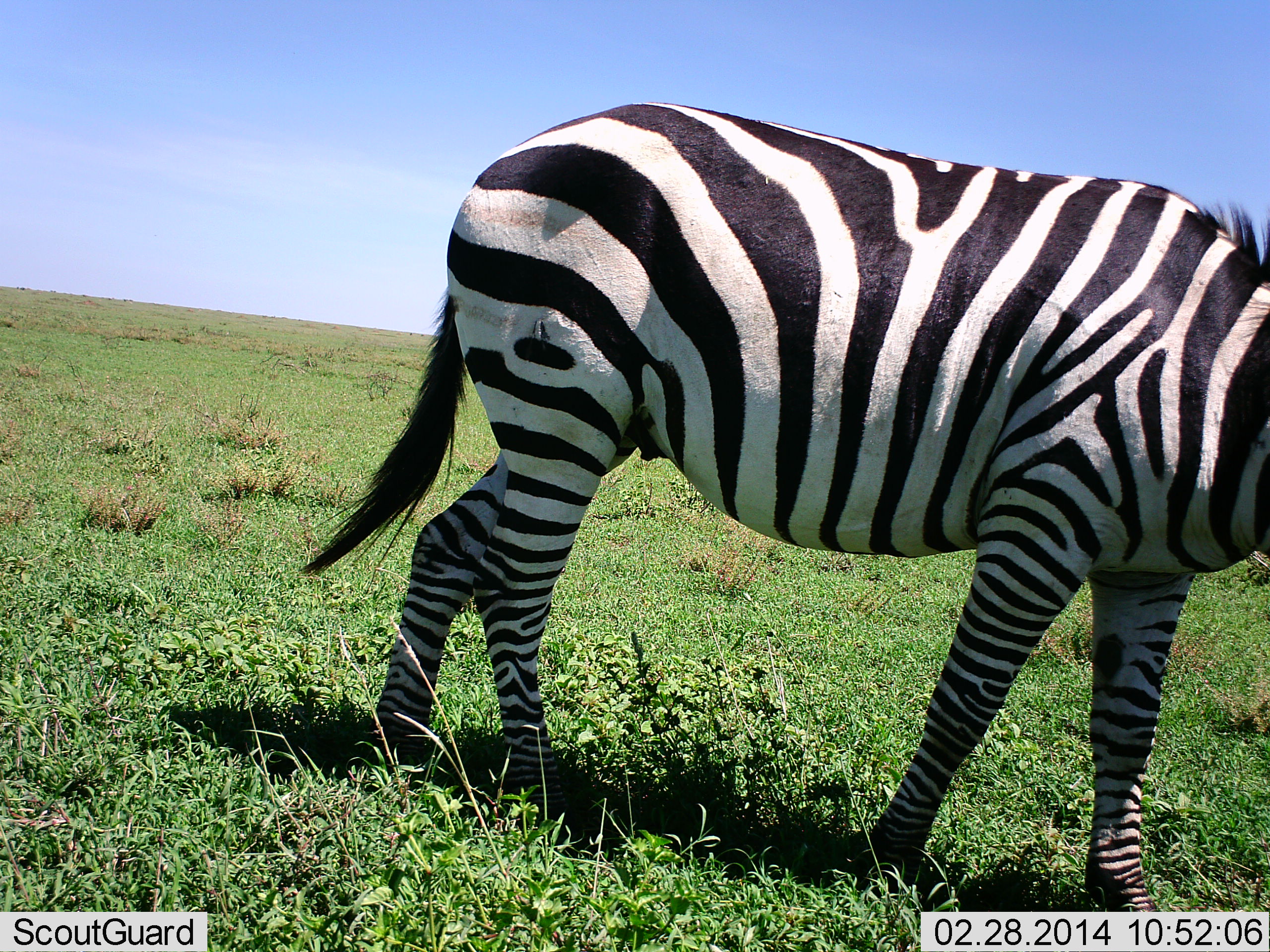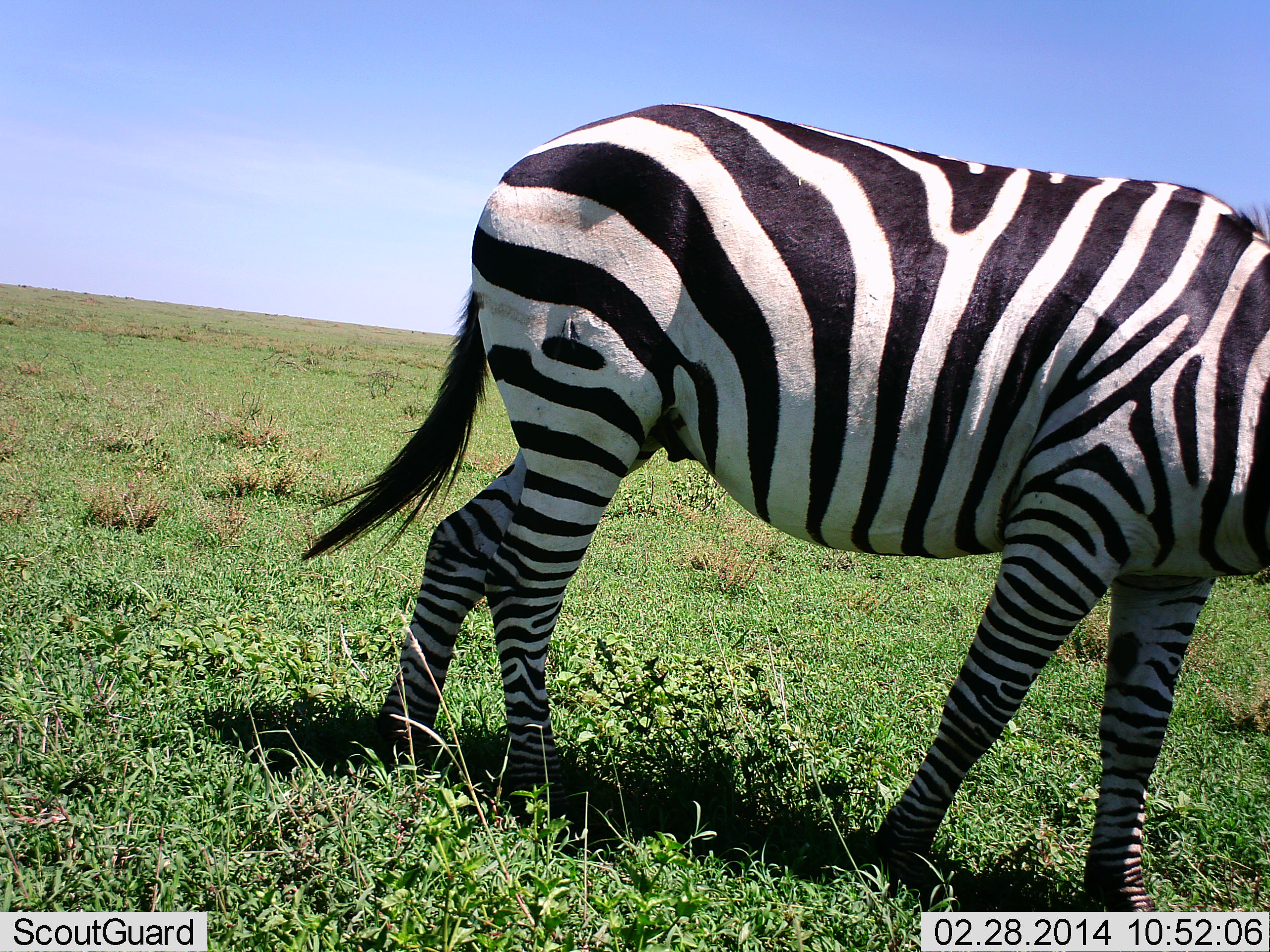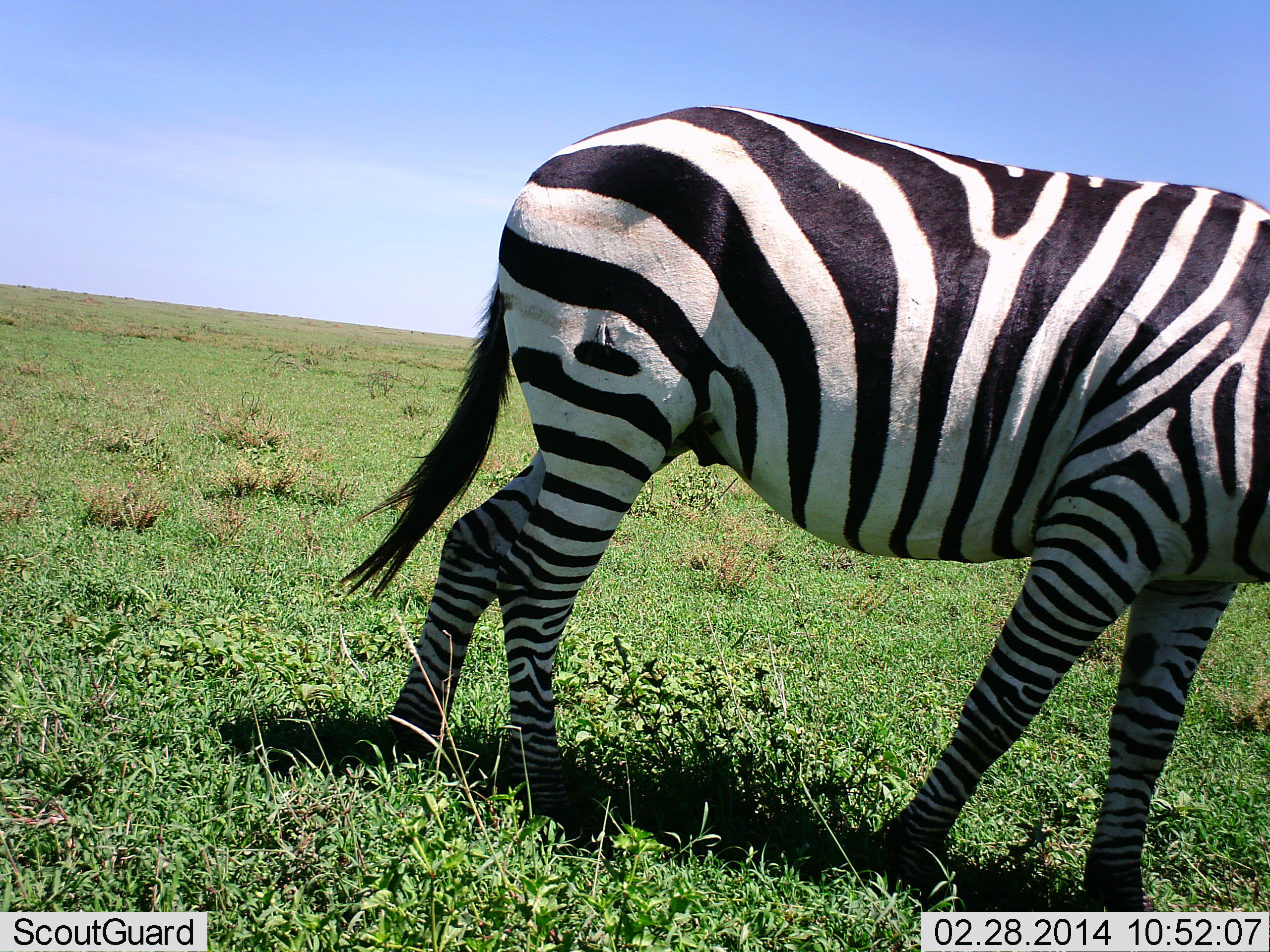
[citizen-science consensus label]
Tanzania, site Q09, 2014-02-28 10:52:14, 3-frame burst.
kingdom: Animalia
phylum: Chordata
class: Mammalia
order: Perissodactyla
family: Equidae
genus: Equus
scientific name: Equus quagga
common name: plains zebra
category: zebra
Zebra (plains zebra) (Equus quagga), count 1. Behavior (volunteer vote fractions): standing 90%, resting 0%, moving 0%, interacting 0%. Young present (vote fraction): 0%. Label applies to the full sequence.